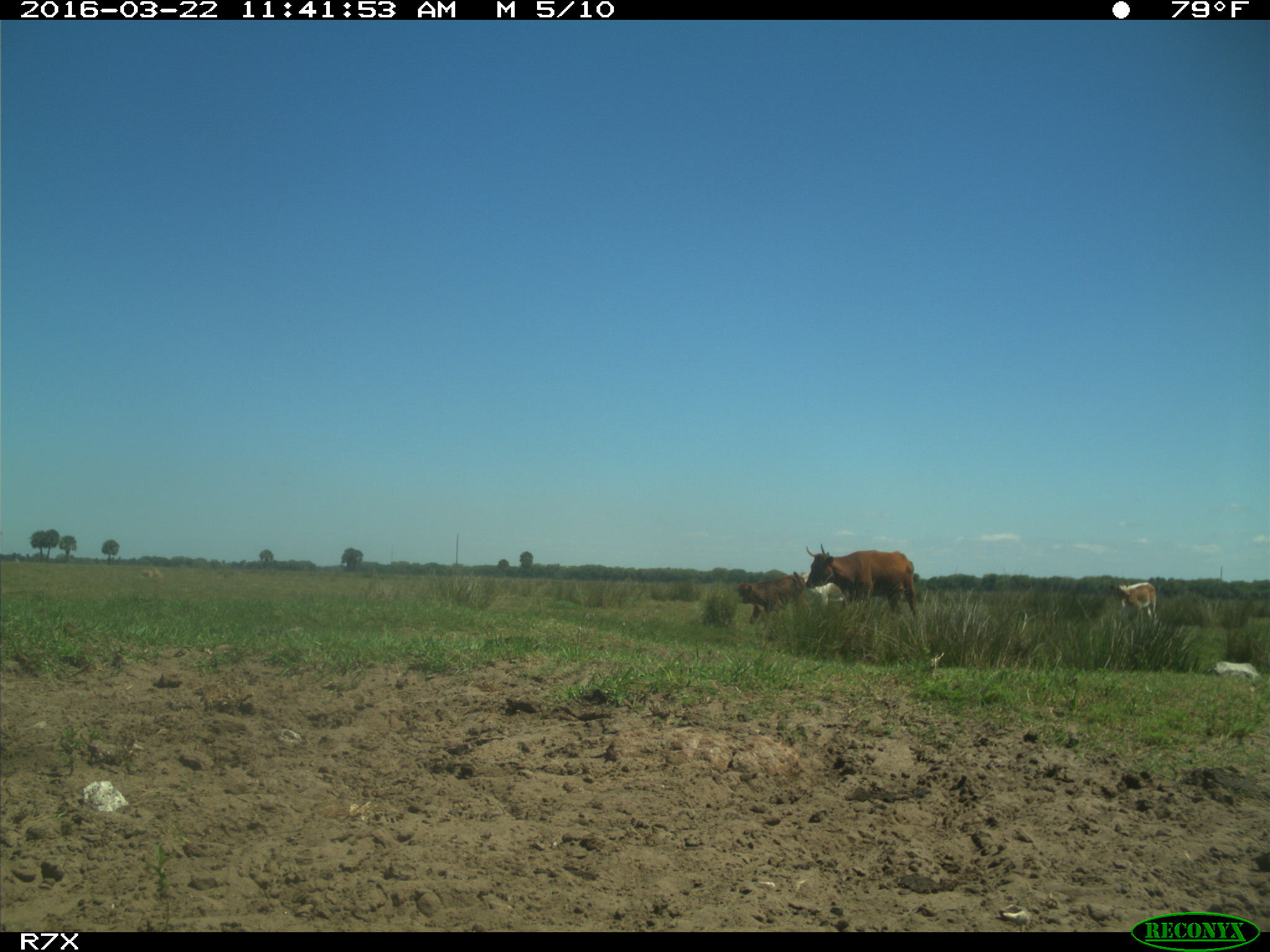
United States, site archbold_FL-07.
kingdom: Animalia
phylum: Chordata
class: Mammalia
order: Artiodactyla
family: Bovidae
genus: Bos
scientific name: Bos taurus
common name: domestic cow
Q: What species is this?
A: Bos taurus (domestic cow).